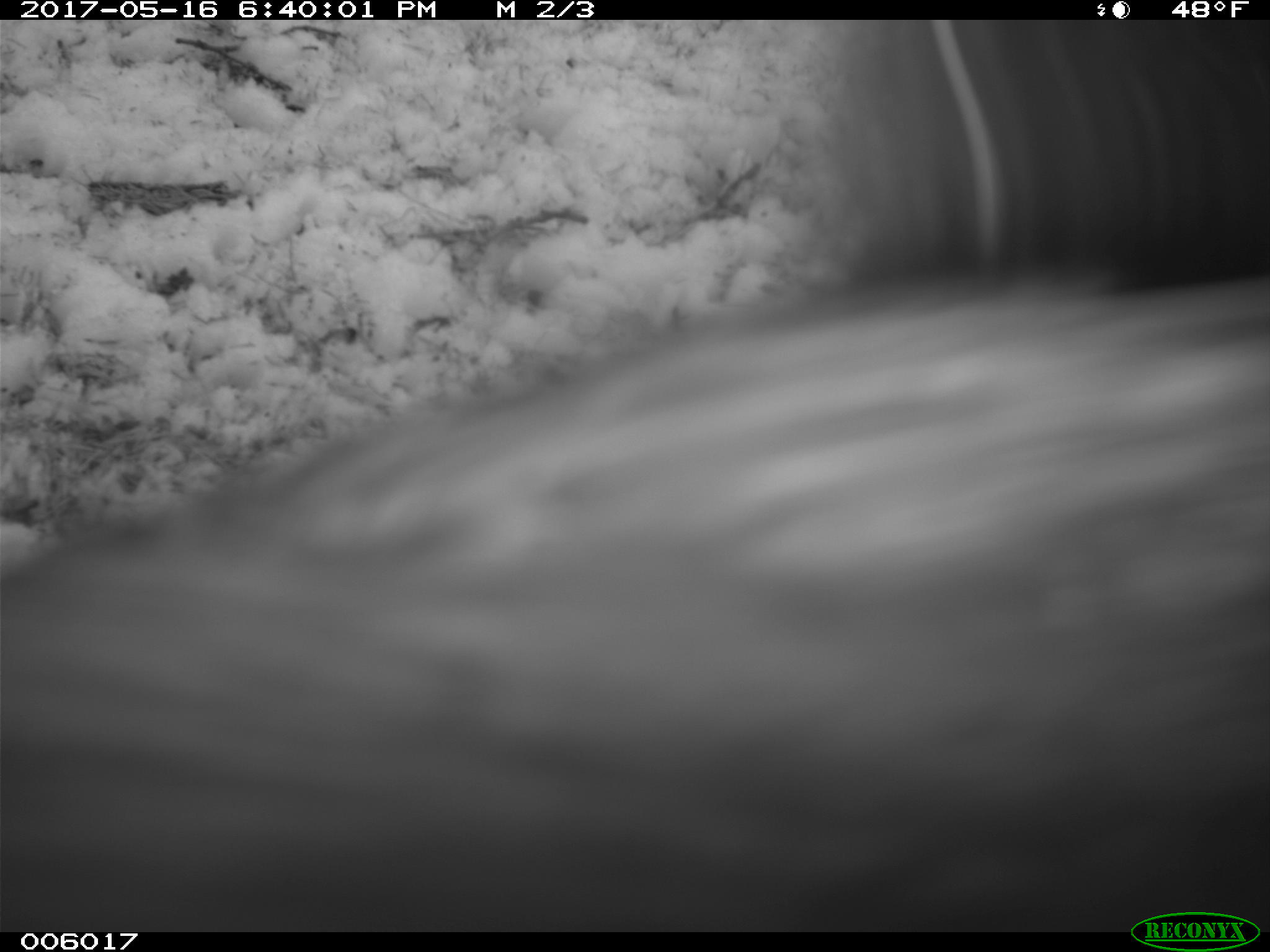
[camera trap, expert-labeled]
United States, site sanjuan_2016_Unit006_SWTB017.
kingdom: Animalia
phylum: Chordata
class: Mammalia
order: Carnivora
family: Ursidae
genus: Ursus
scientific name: Ursus americanus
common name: american black bear